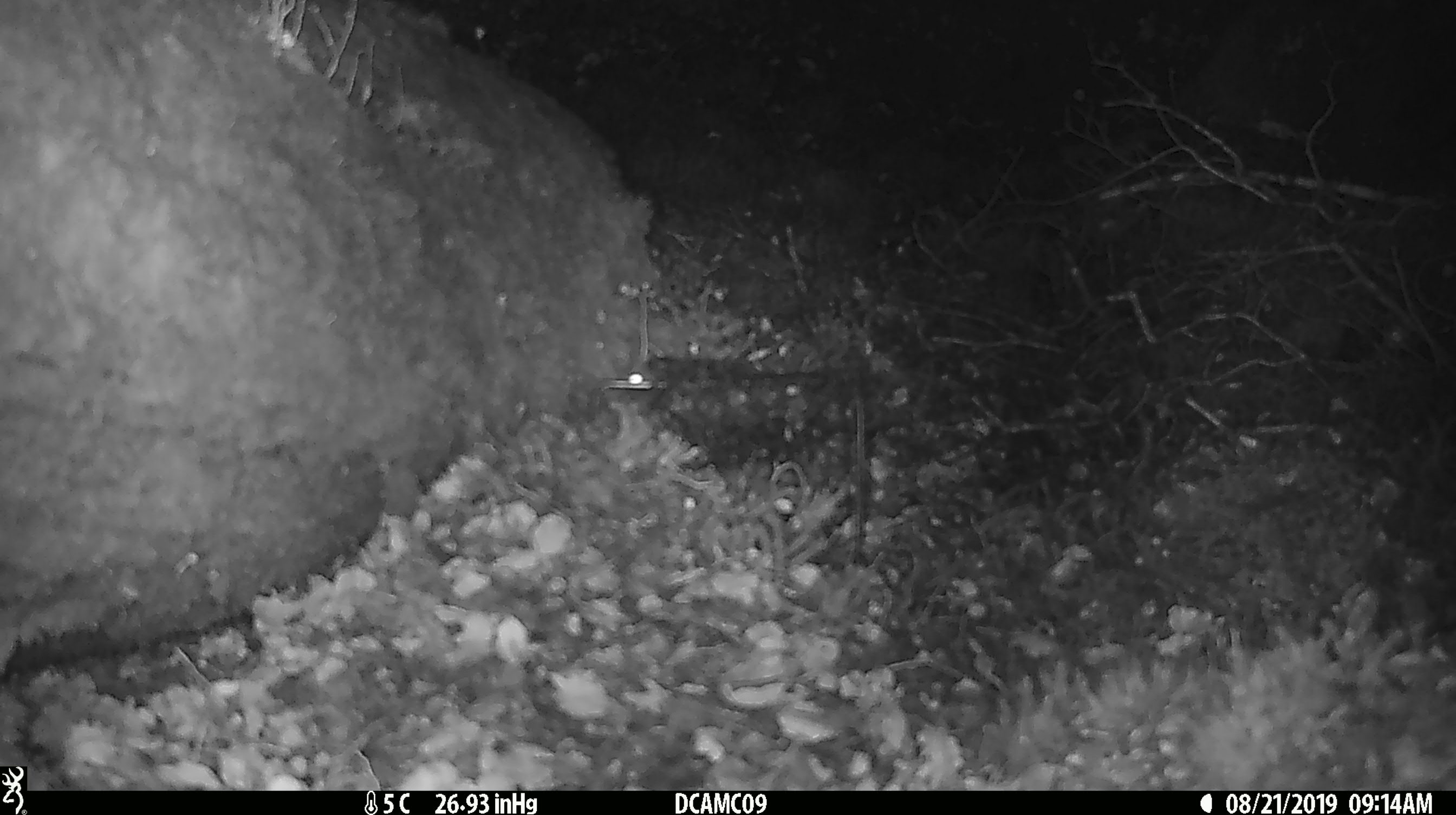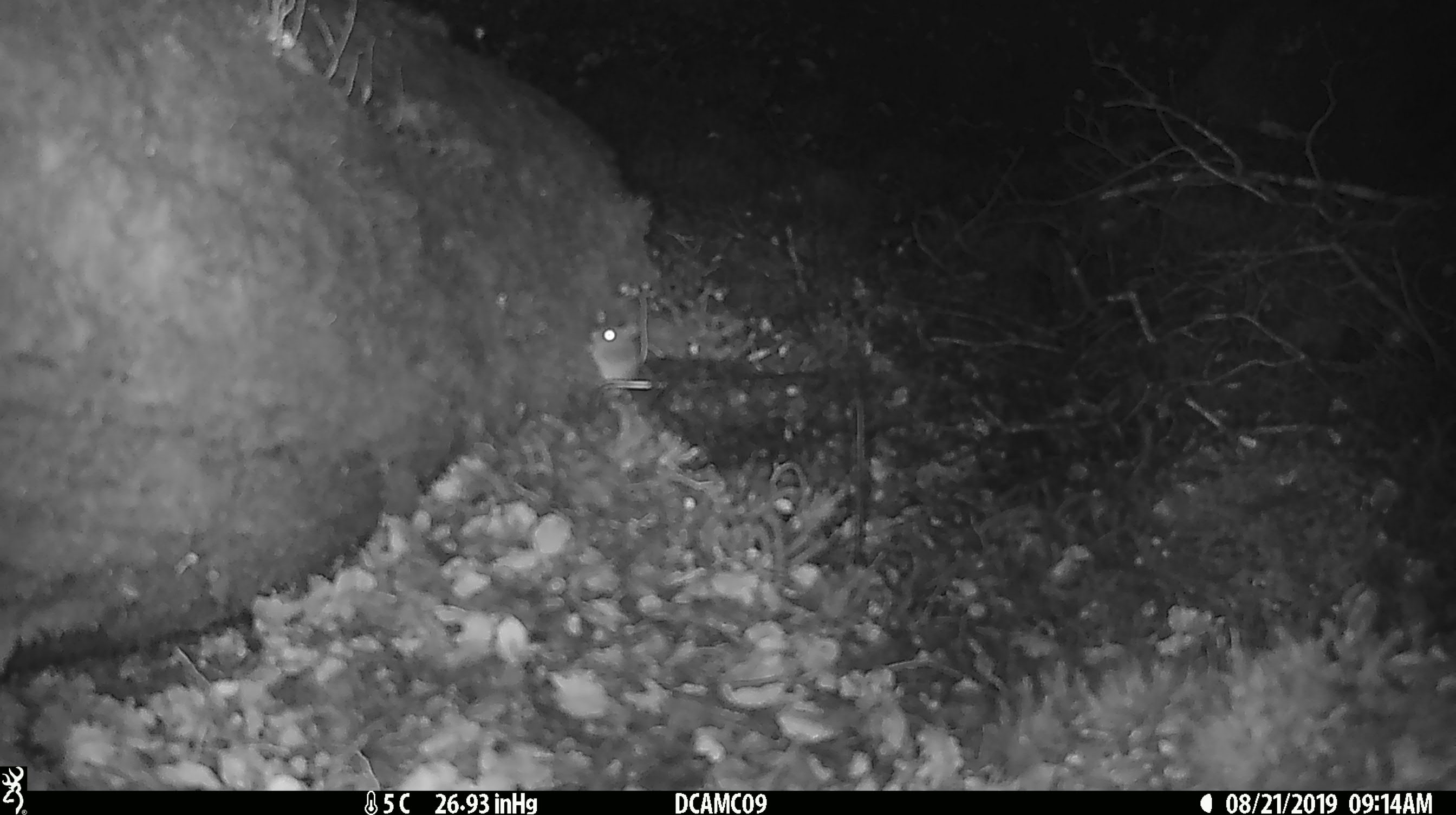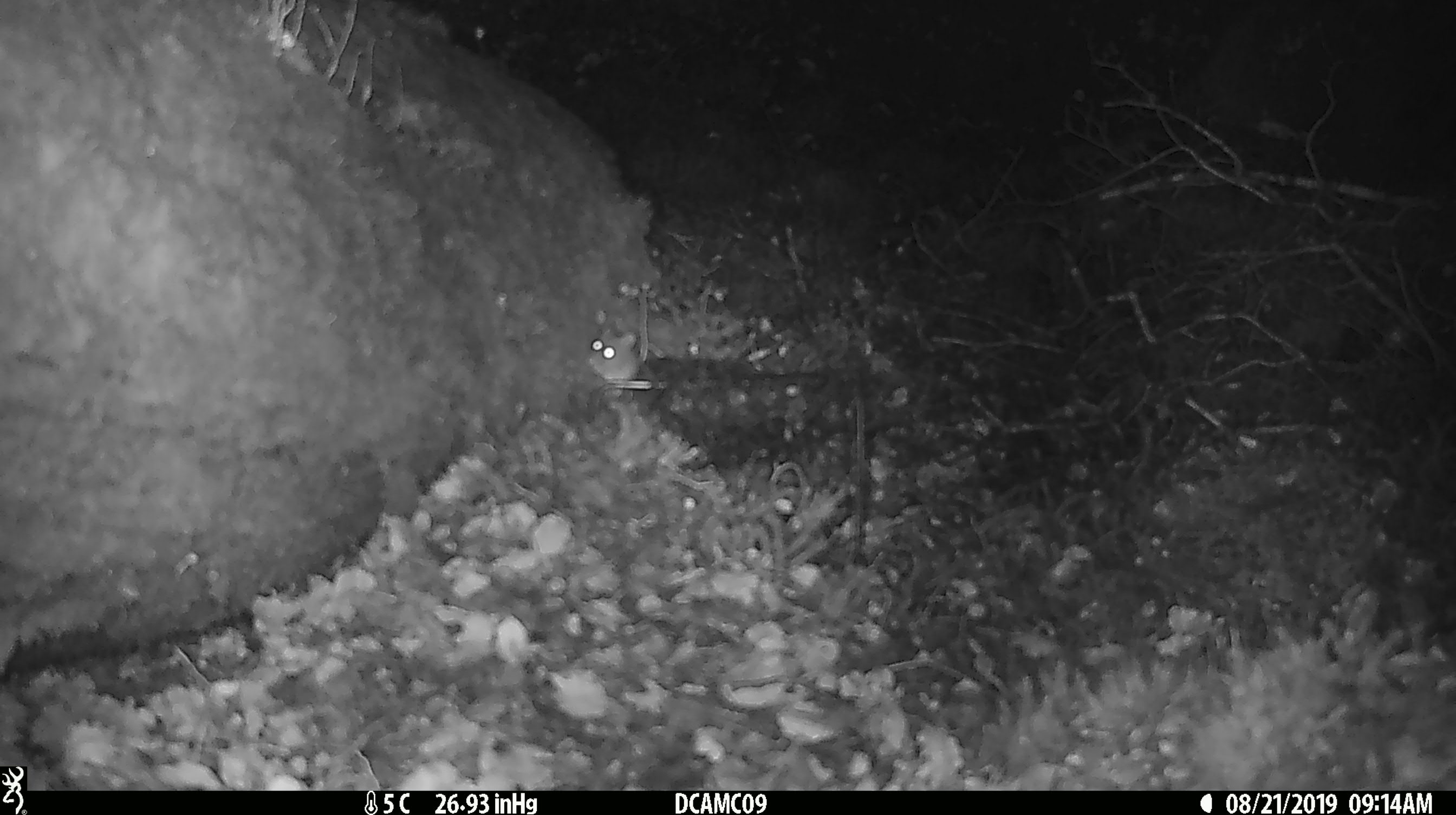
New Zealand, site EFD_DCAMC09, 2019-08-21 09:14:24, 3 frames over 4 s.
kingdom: Animalia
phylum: Chordata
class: Mammalia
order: Rodentia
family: Muridae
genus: Mus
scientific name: Mus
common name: mouse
Mouse (Mus).